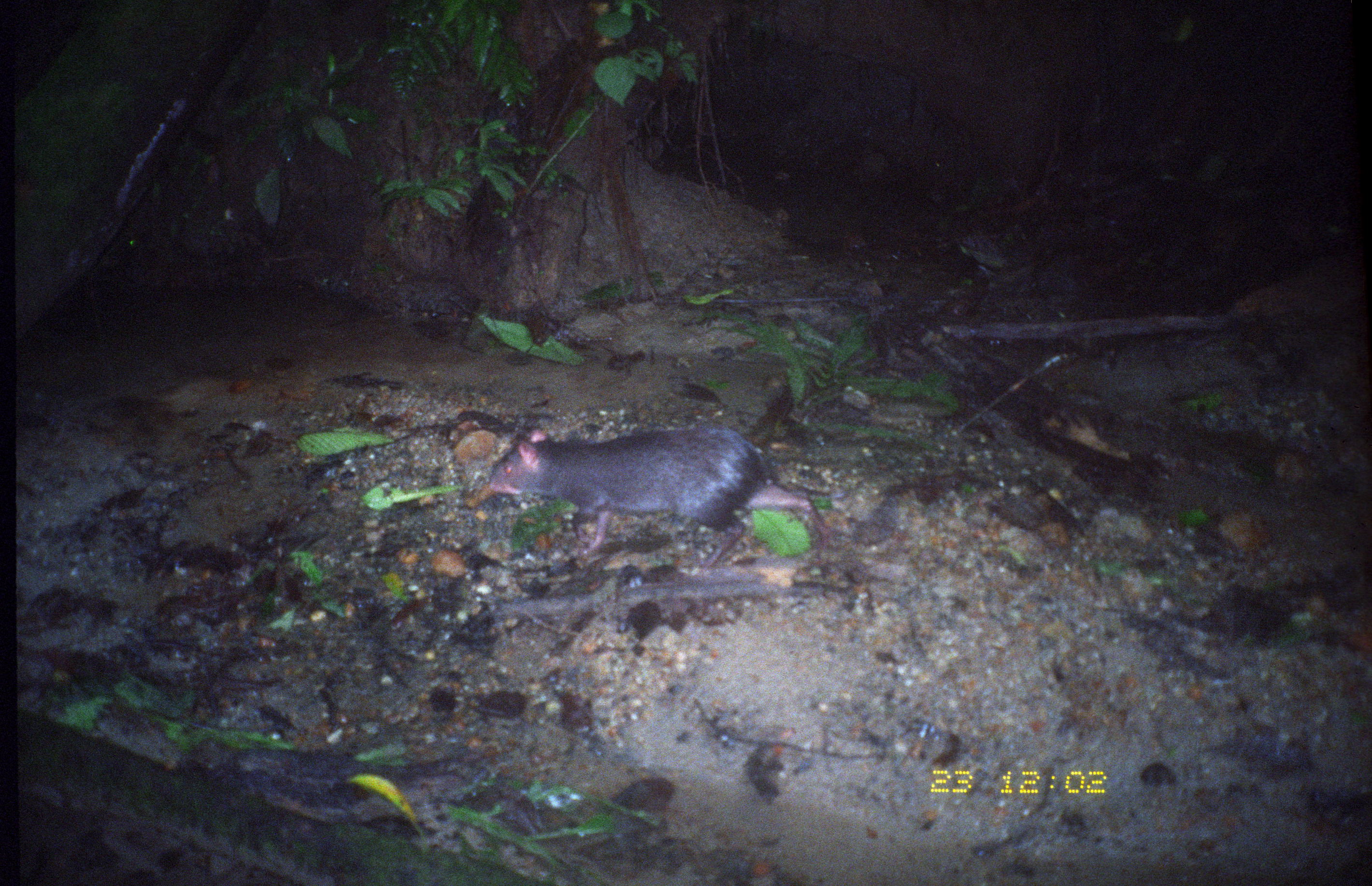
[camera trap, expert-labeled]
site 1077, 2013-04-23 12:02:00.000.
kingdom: Animalia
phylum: Chordata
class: Mammalia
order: Rodentia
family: Dasyproctidae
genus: Dasyprocta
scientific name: Dasyprocta fuliginosa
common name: black agouti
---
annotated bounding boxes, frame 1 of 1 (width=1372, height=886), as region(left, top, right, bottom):
dasyprocta fuliginosa: region(489, 425, 830, 565)